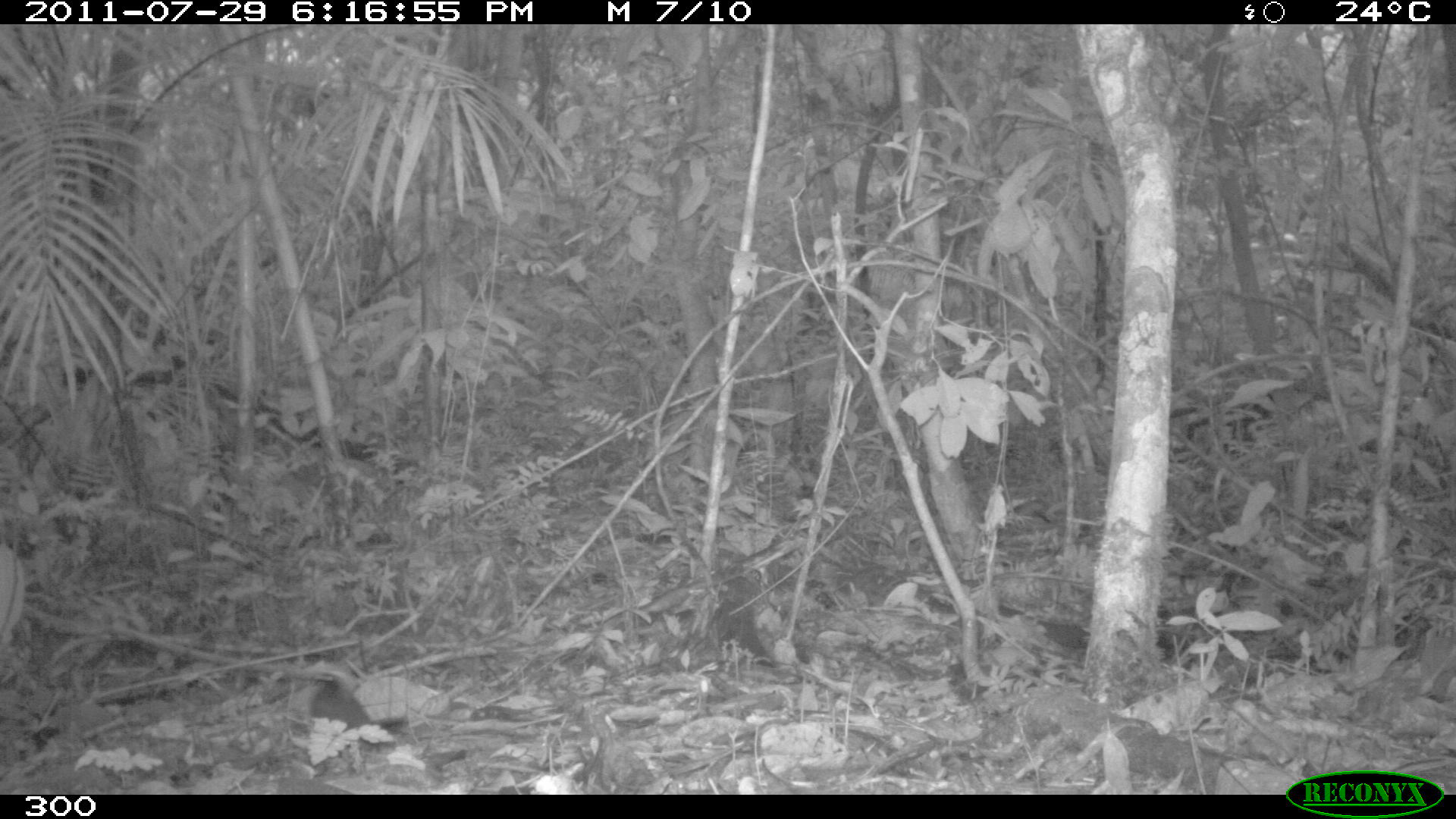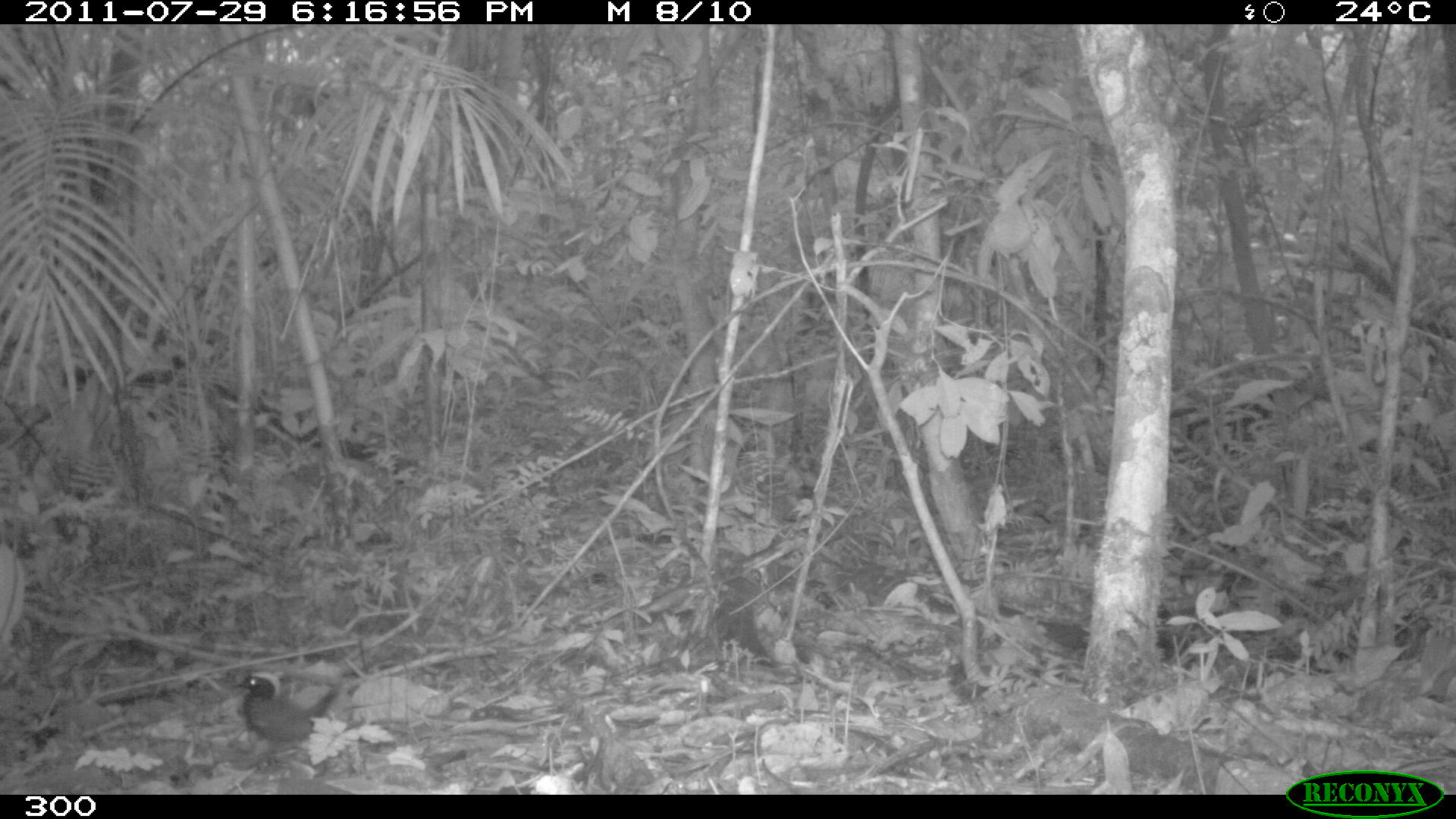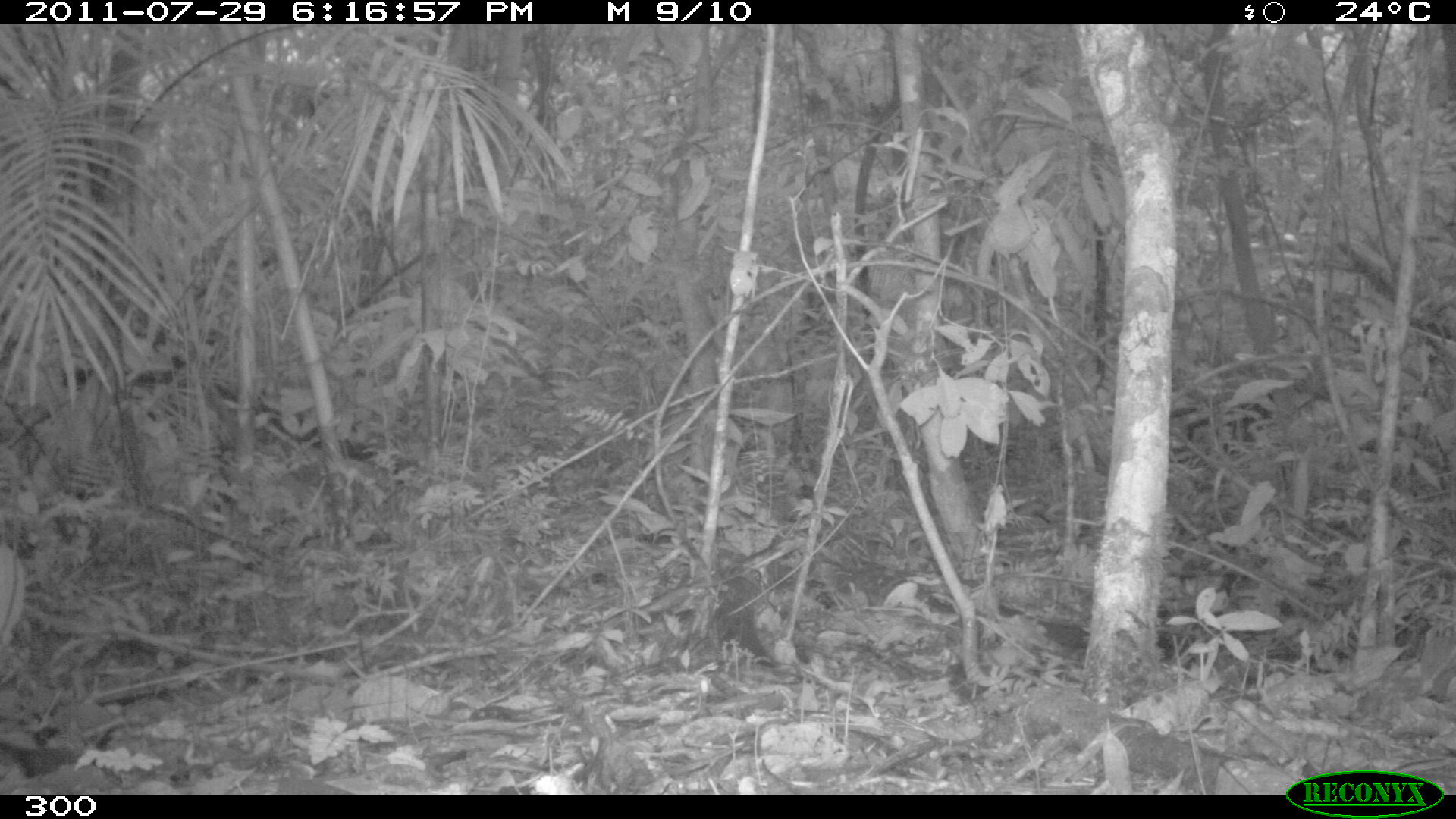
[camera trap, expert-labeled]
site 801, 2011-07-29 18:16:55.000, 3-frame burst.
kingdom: Animalia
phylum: Chordata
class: Aves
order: Passeriformes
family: Formicariidae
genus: Formicarius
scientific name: Formicarius analis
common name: black-faced antthrush